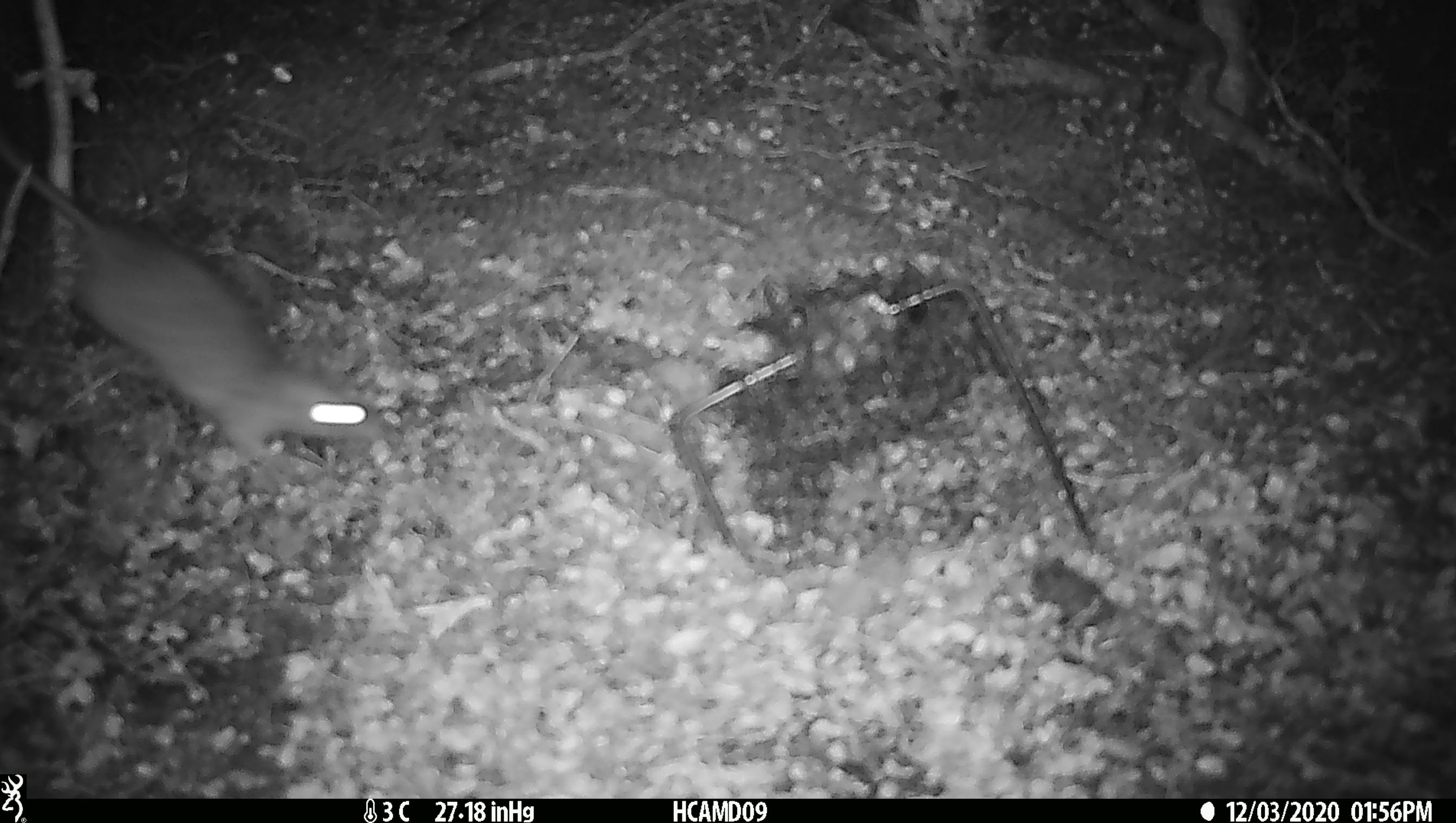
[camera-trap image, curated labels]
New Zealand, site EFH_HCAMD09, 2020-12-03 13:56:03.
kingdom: Animalia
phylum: Chordata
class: Mammalia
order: Rodentia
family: Muridae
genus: Rattus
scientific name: Rattus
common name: rat